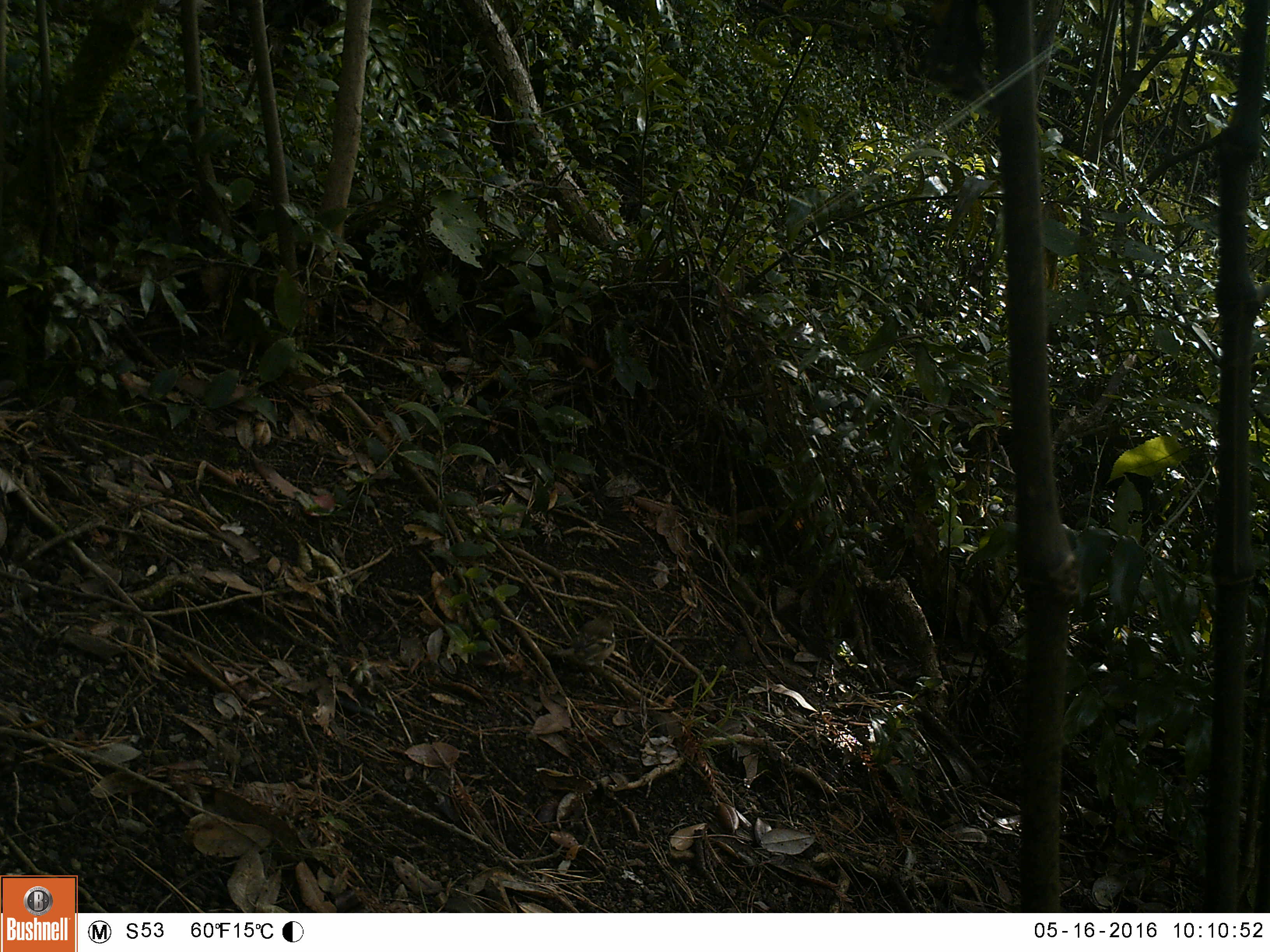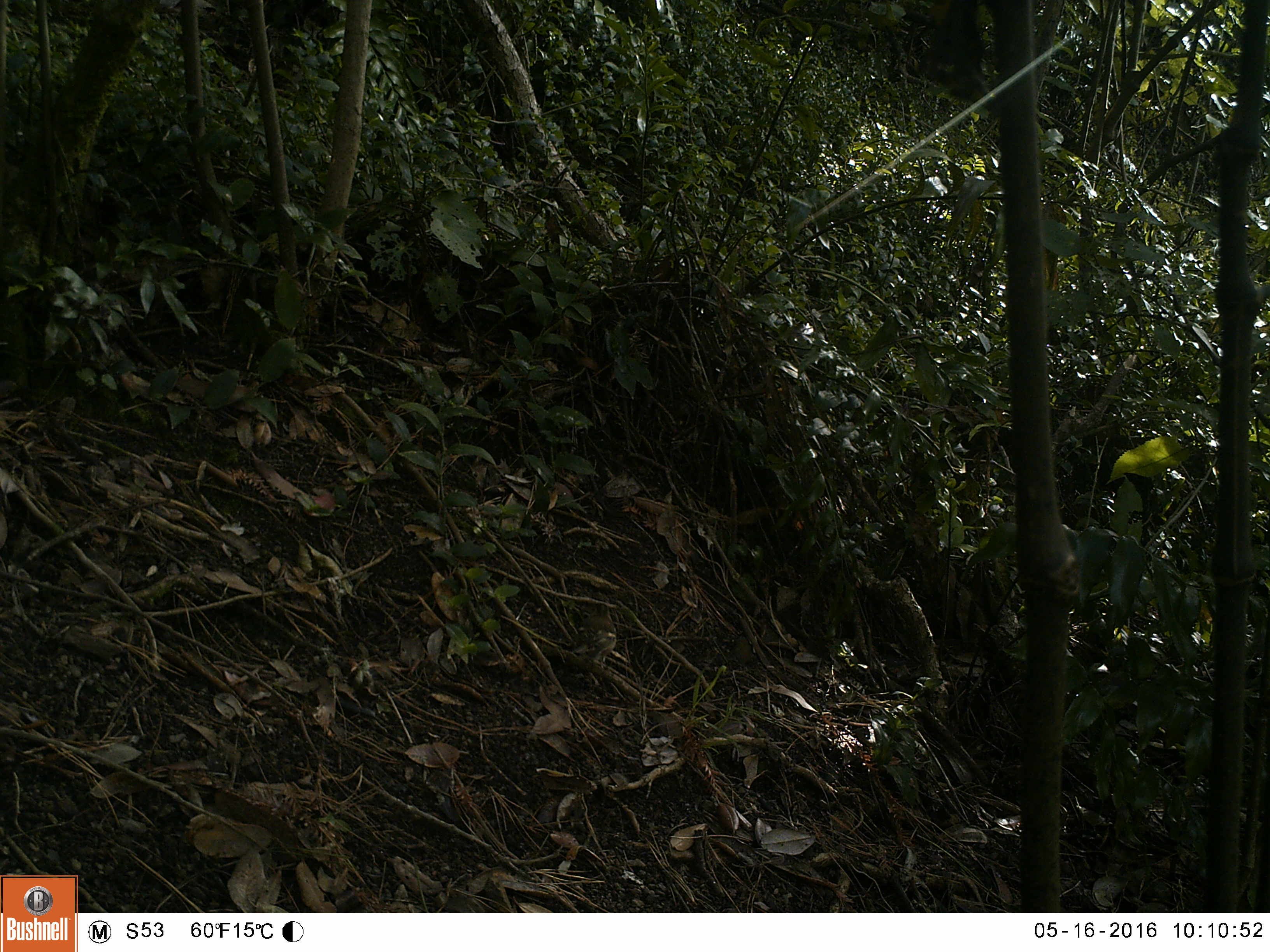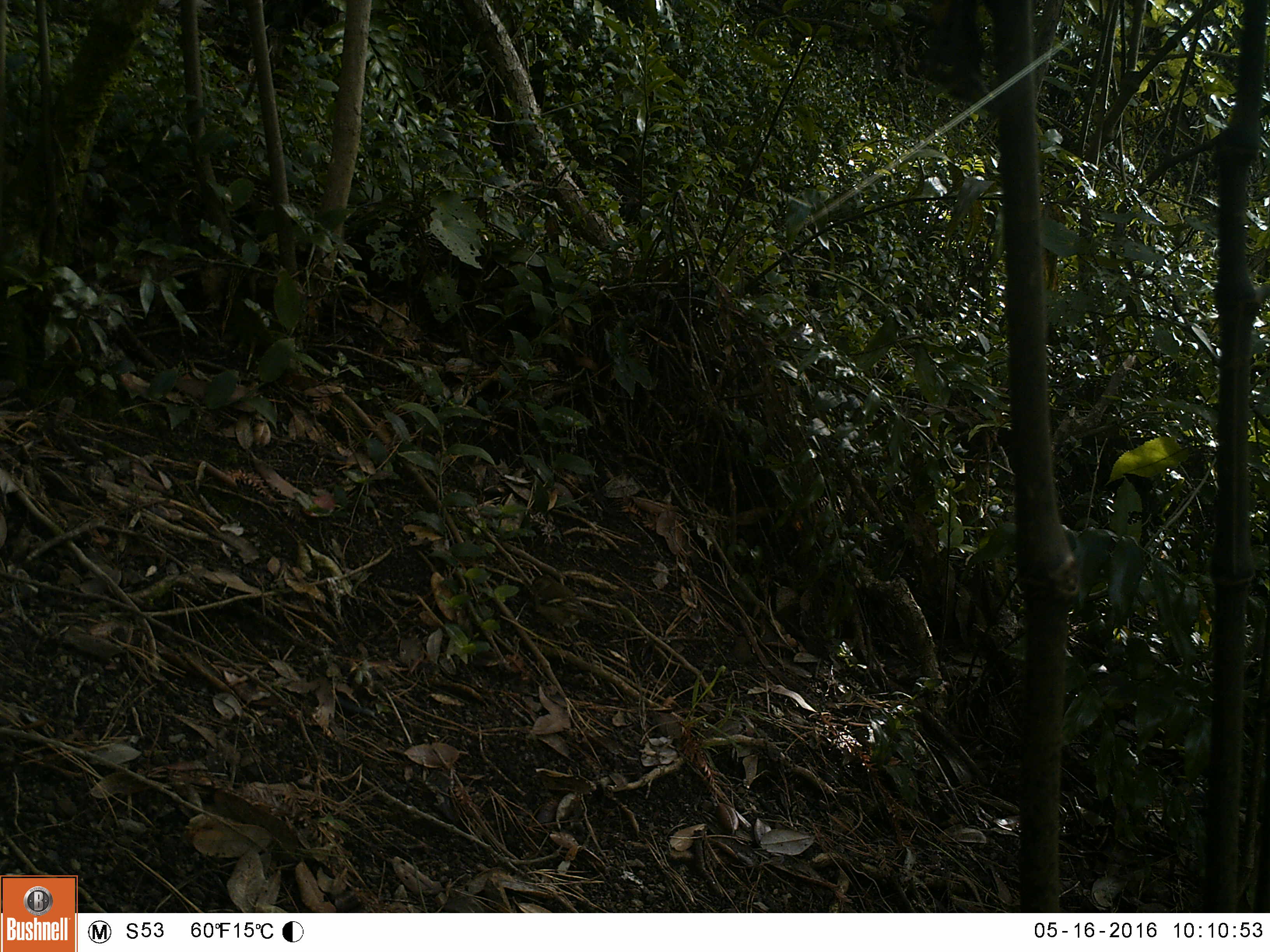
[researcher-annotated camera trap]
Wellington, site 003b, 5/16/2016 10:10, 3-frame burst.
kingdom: Animalia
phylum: Chordata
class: Aves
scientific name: Aves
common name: bird